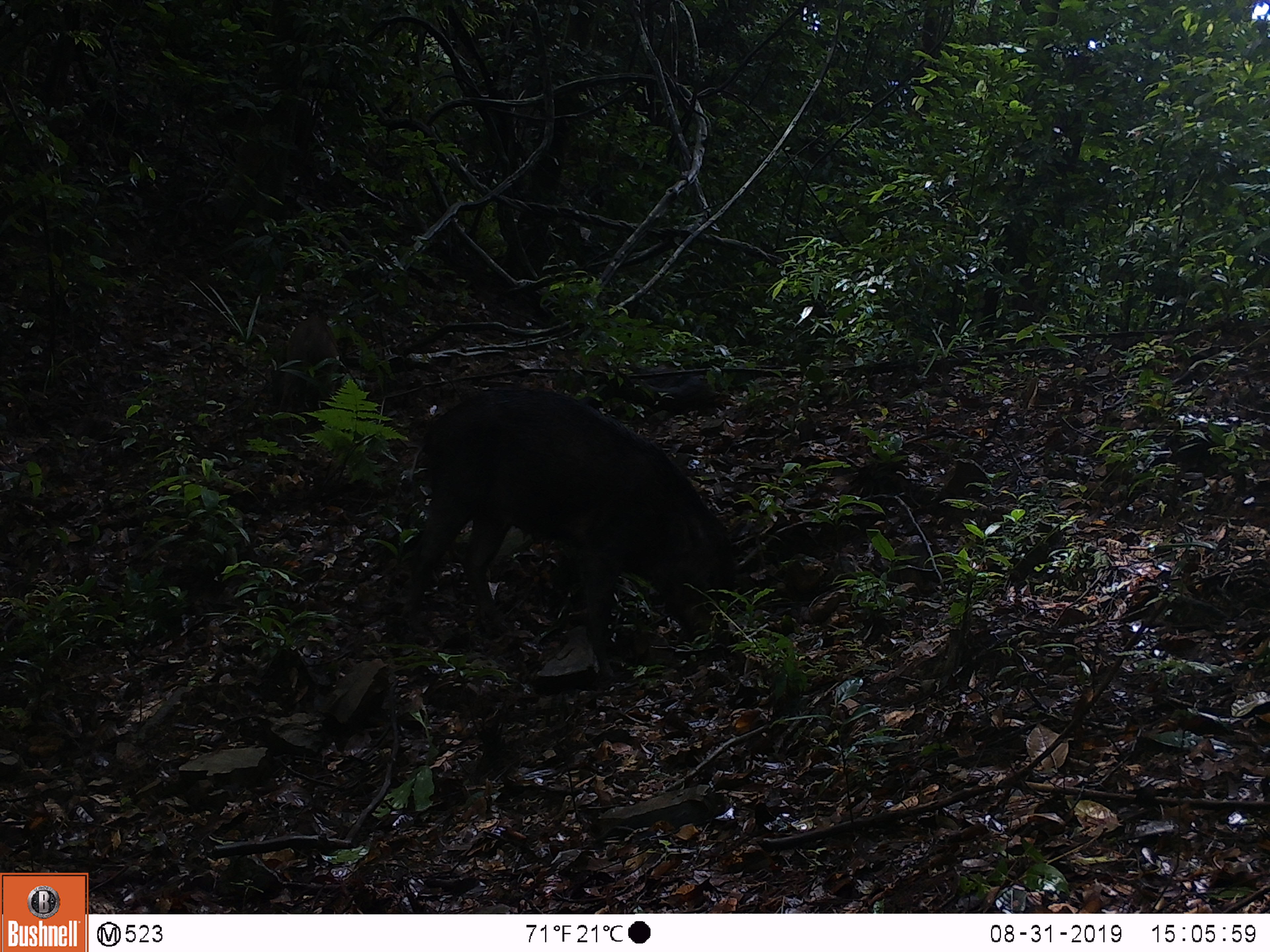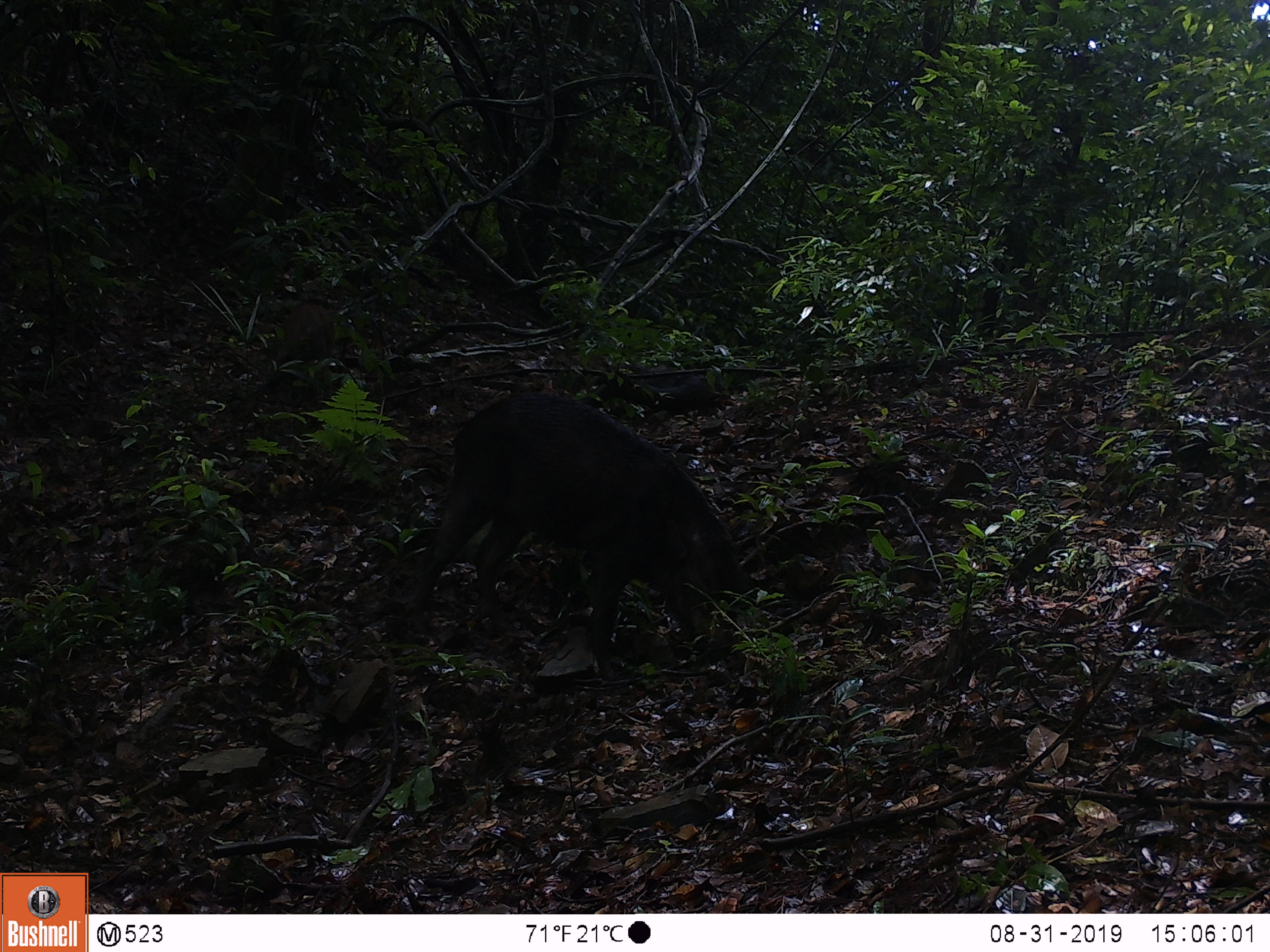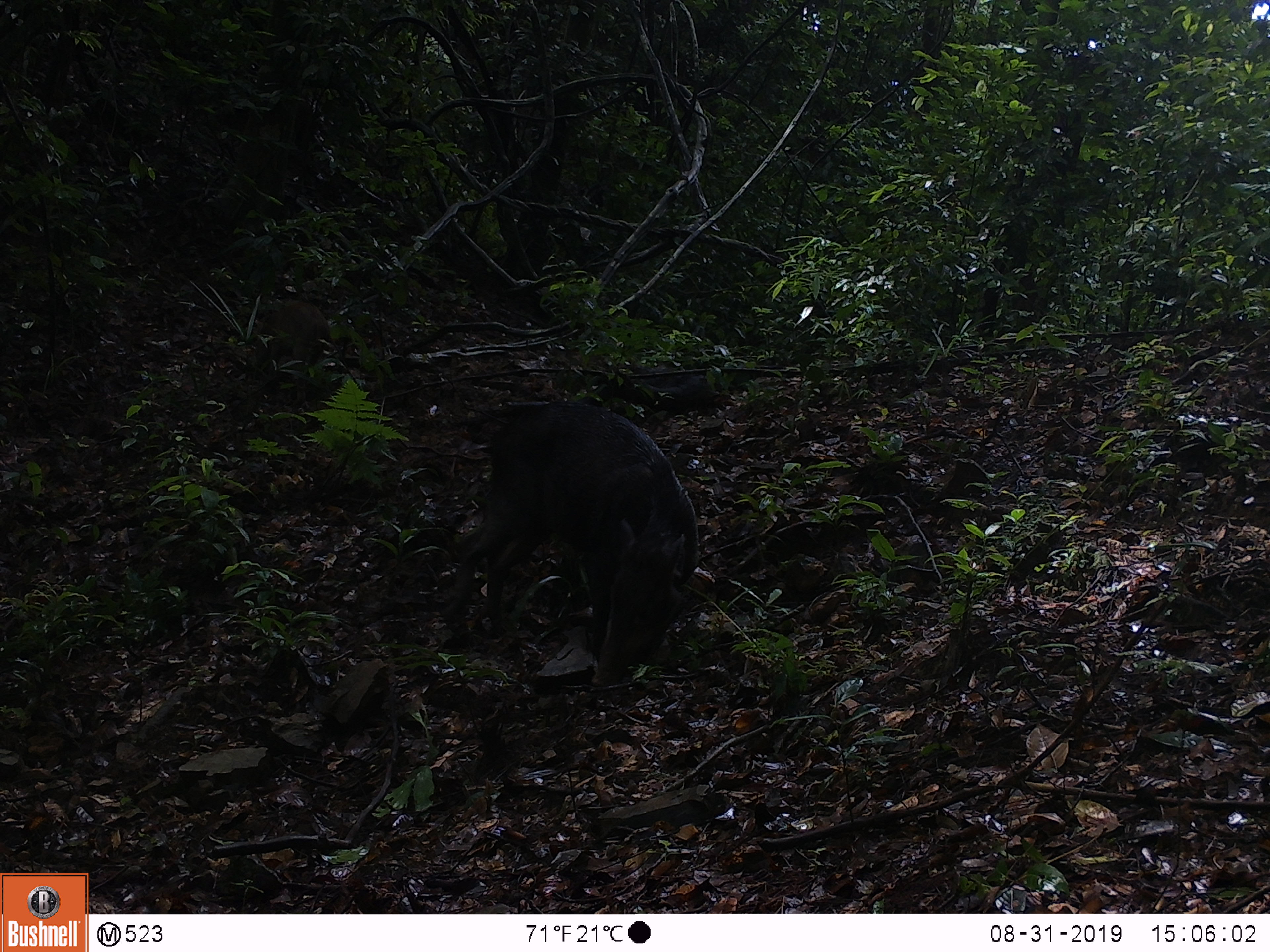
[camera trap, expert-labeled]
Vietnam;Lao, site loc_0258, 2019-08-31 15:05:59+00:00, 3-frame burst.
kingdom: Animalia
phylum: Chordata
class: Mammalia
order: Artiodactyla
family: Suidae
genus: Sus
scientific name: Sus scrofa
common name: eurasian wild pig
Eurasian wild pig (Sus scrofa). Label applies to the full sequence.